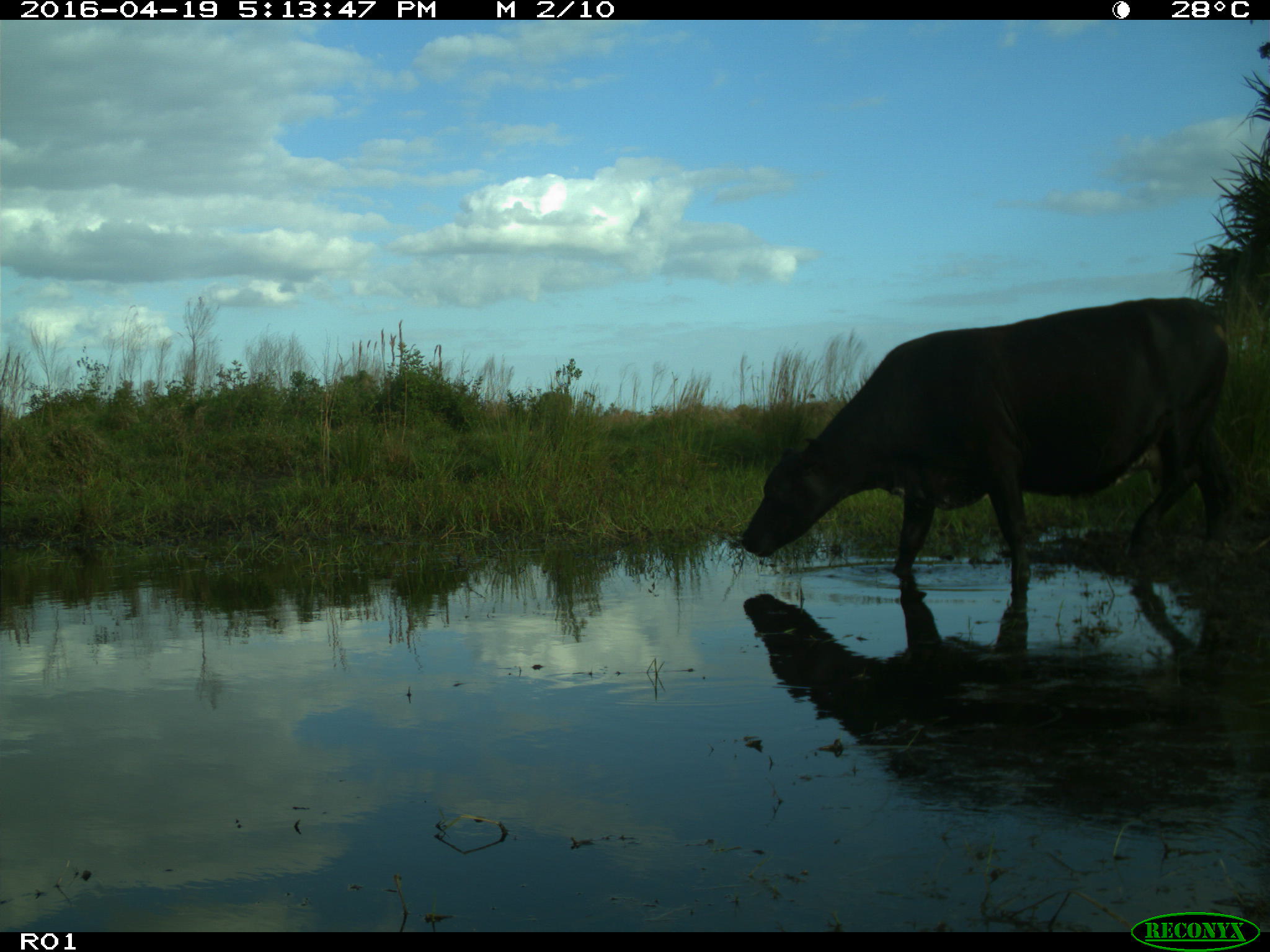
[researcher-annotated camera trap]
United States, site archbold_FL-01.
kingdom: Animalia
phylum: Chordata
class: Mammalia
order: Artiodactyla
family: Bovidae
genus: Bos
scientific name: Bos taurus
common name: domestic cow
Bos taurus (domestic cow).